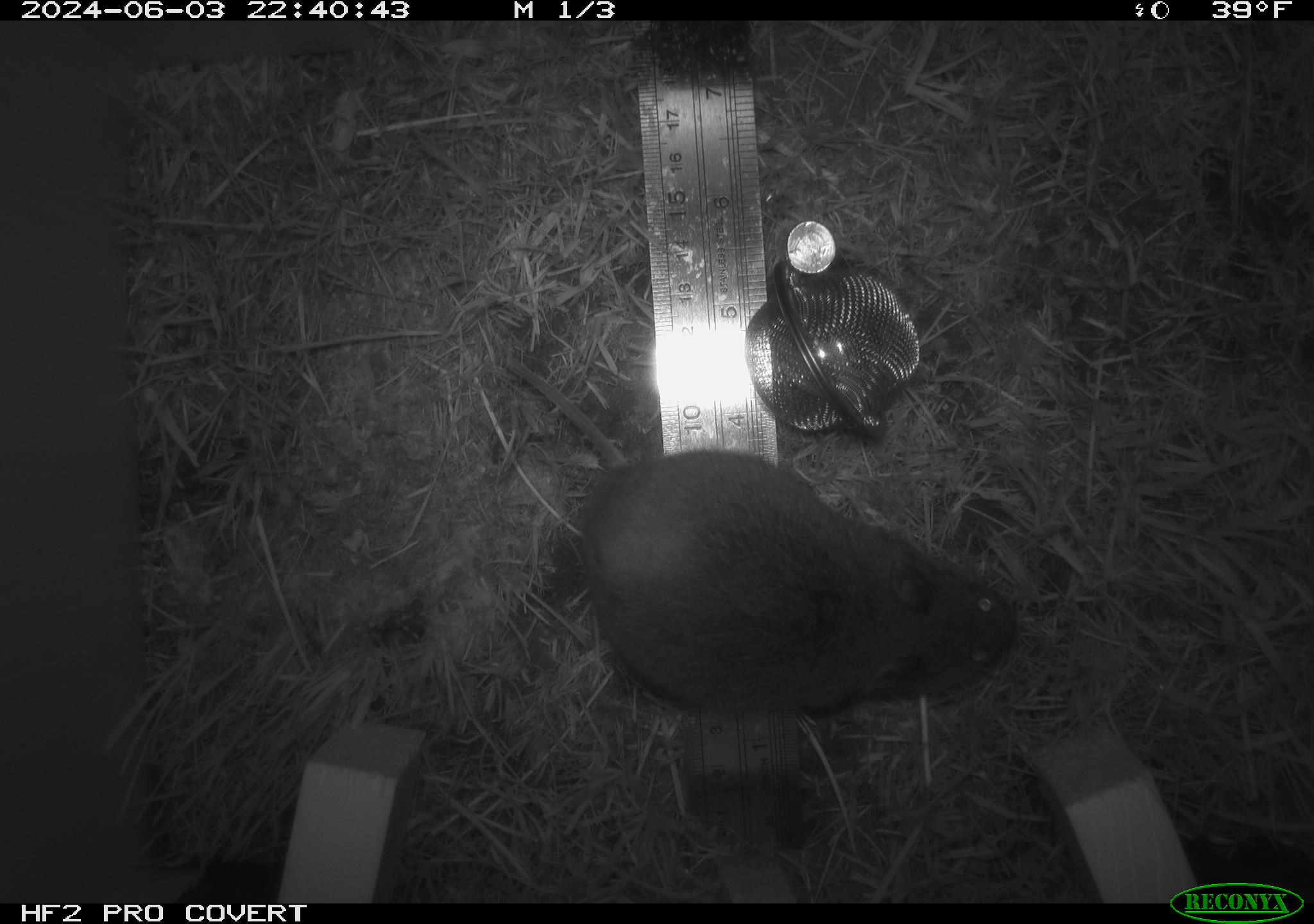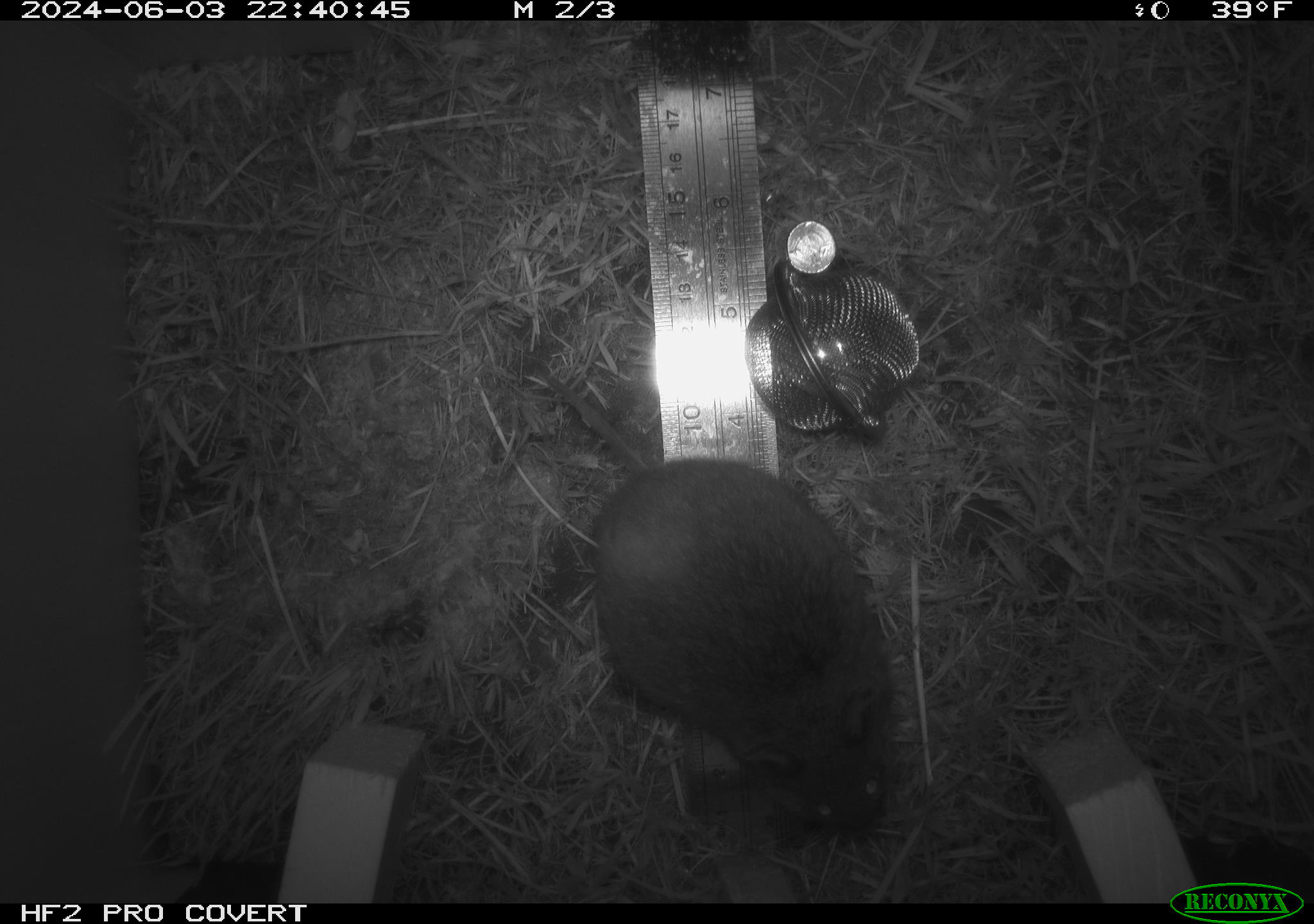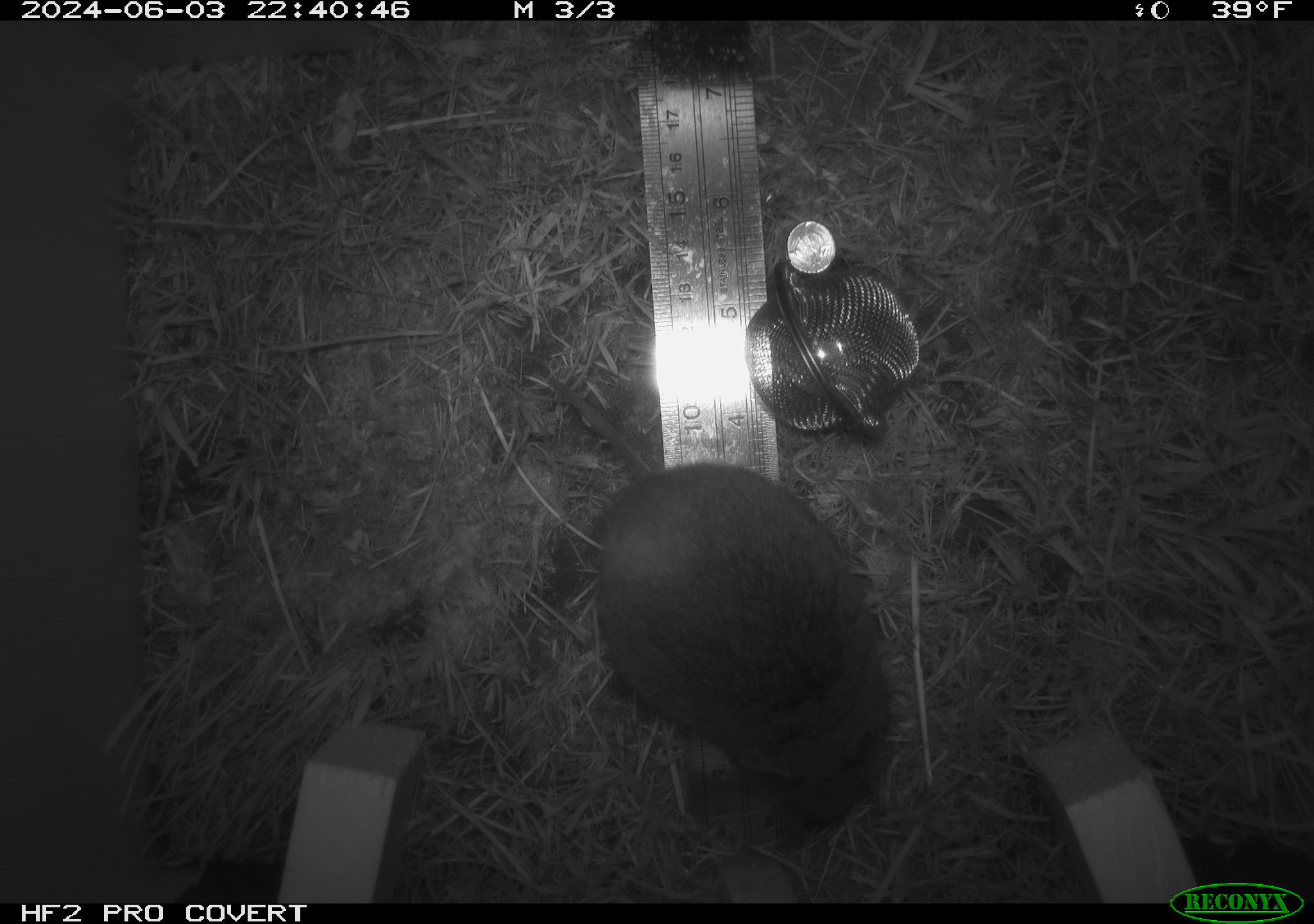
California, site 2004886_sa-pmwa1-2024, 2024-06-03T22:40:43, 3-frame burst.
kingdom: Animalia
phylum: Chordata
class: Mammalia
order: Rodentia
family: Cricetidae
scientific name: Arvicolinae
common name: voles, lemmings, and muskrats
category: arvicolinae subfamily